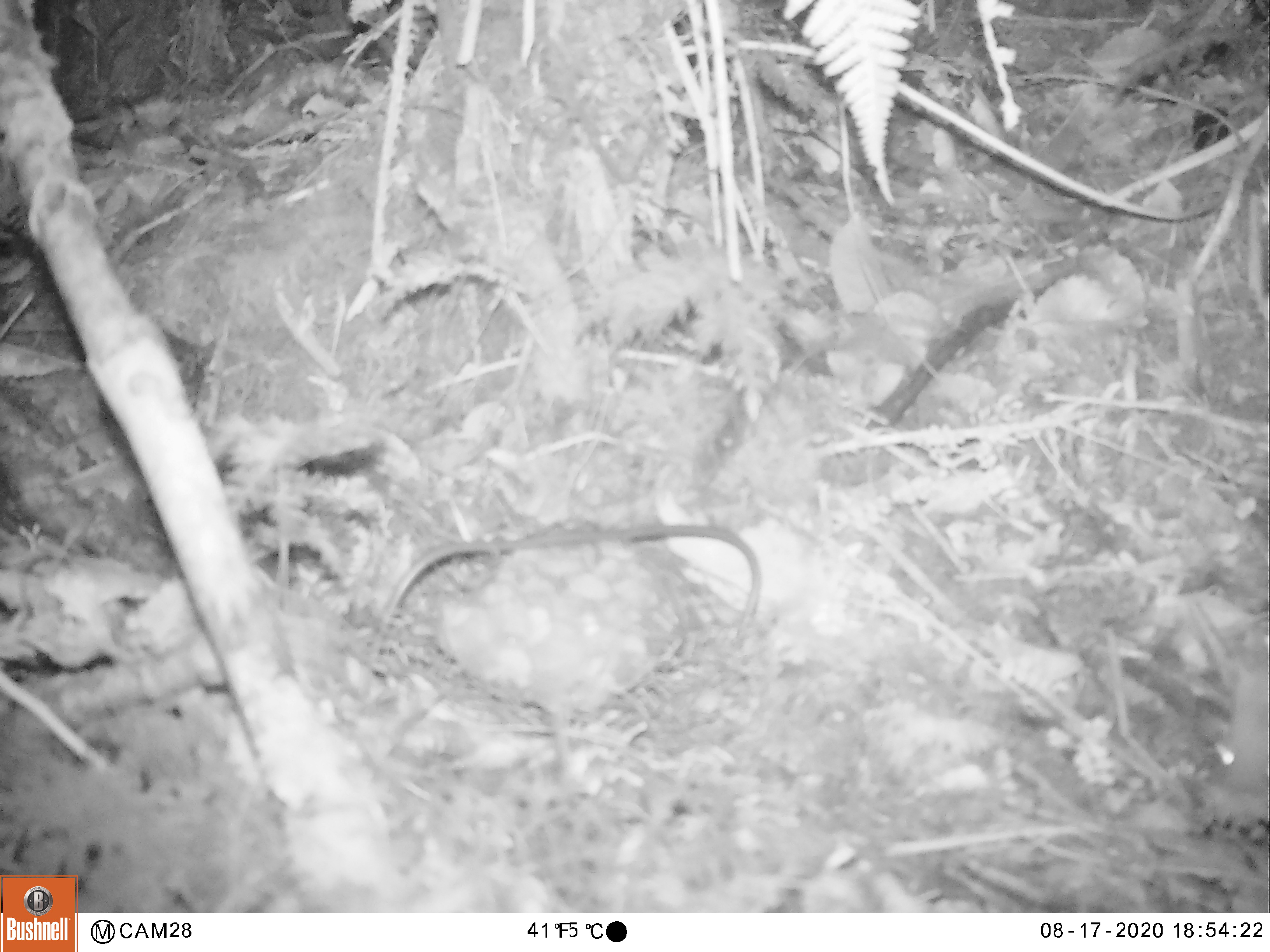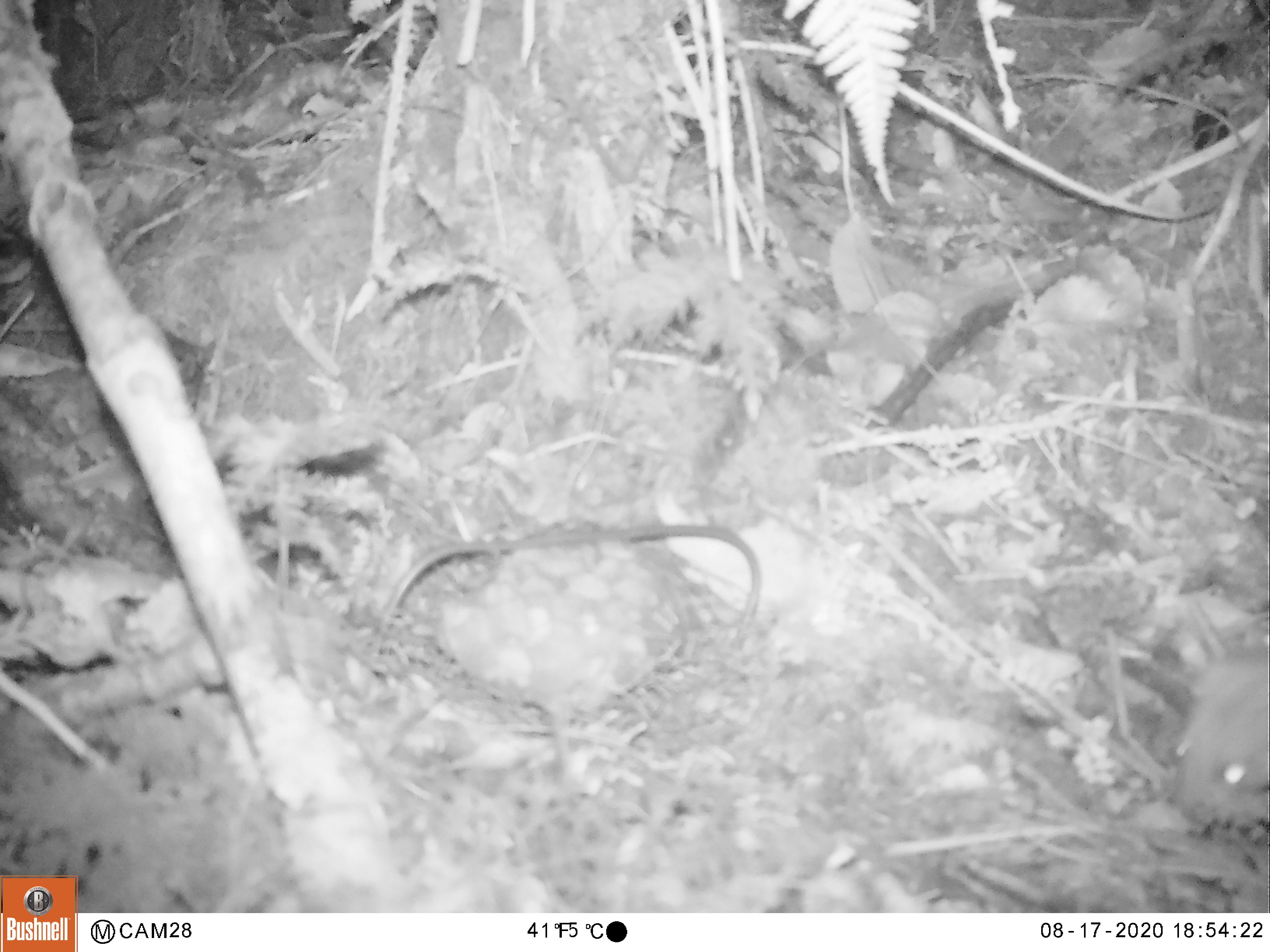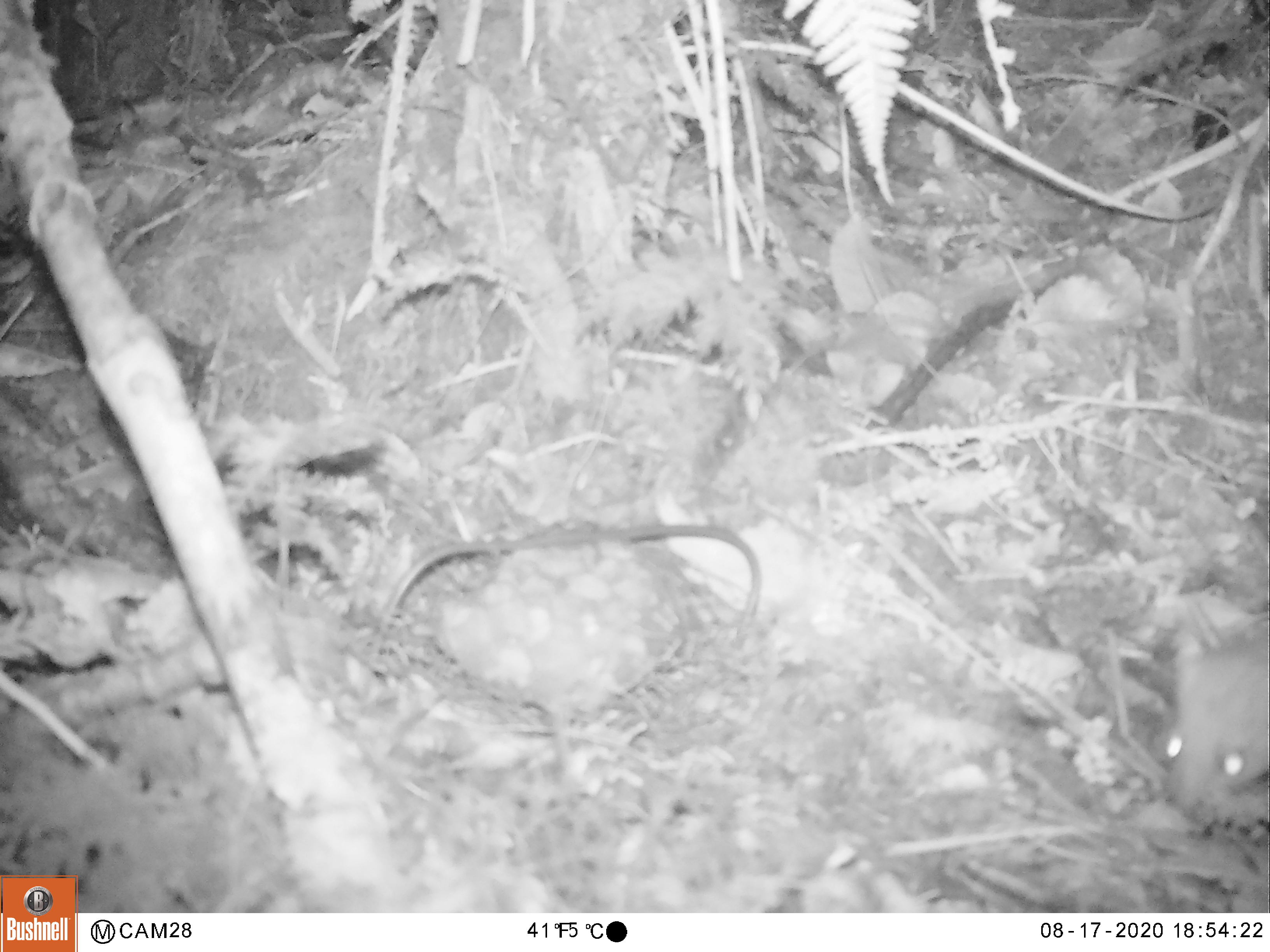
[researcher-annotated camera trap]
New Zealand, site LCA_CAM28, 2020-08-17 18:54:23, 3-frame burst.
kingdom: Animalia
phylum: Chordata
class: Mammalia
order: Carnivora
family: Mustelidae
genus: Mustela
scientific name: Mustela erminea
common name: stoat